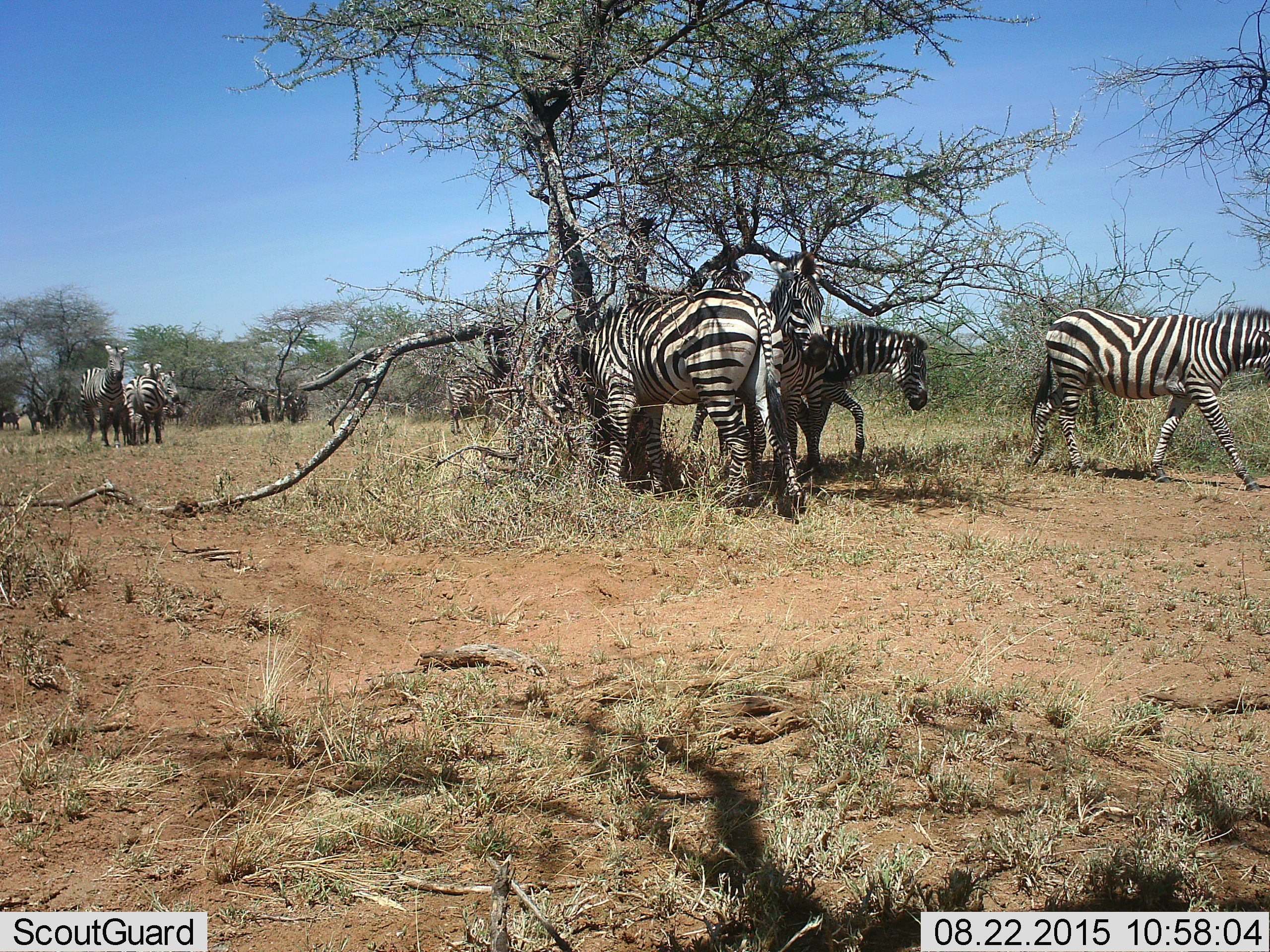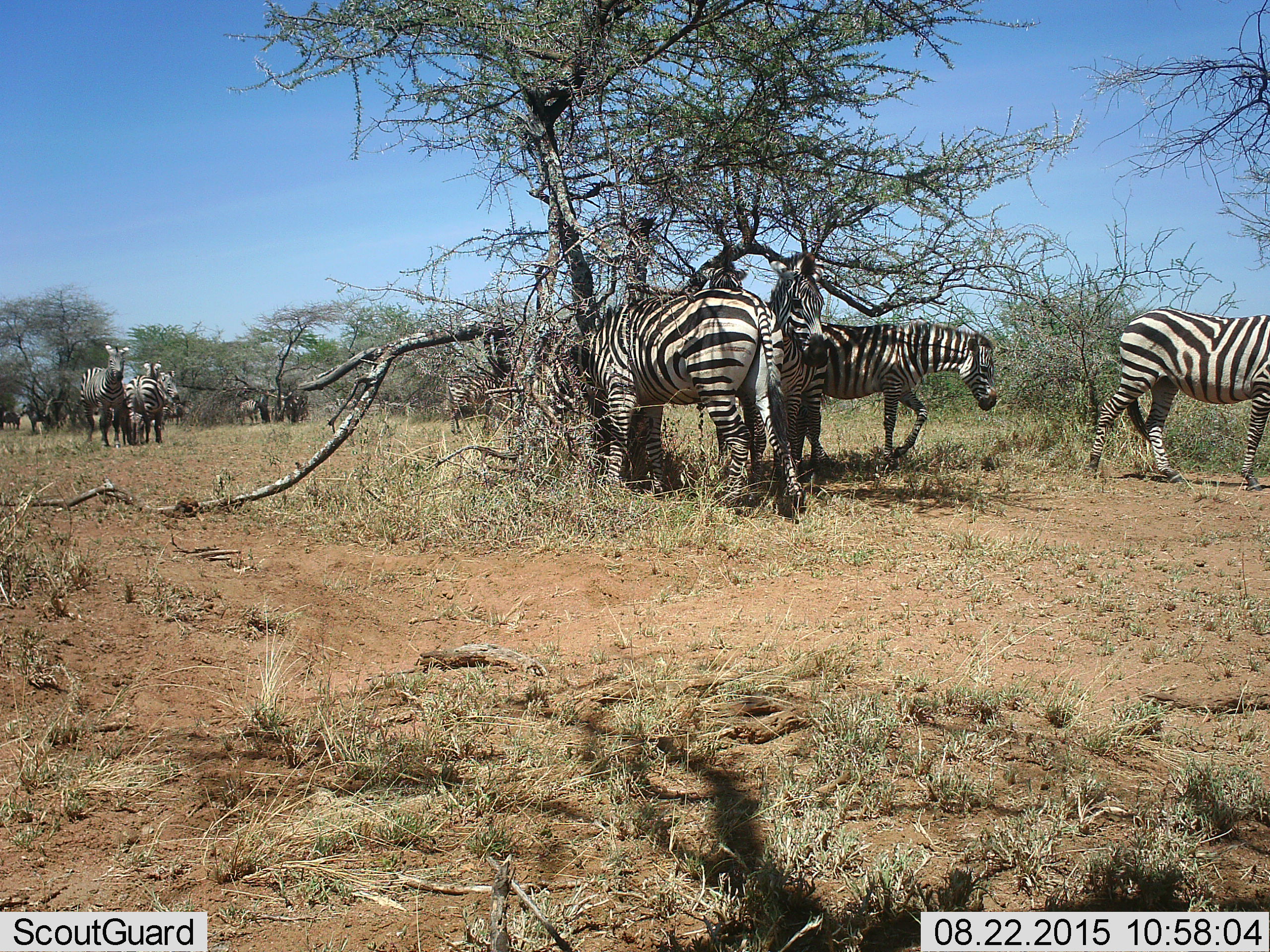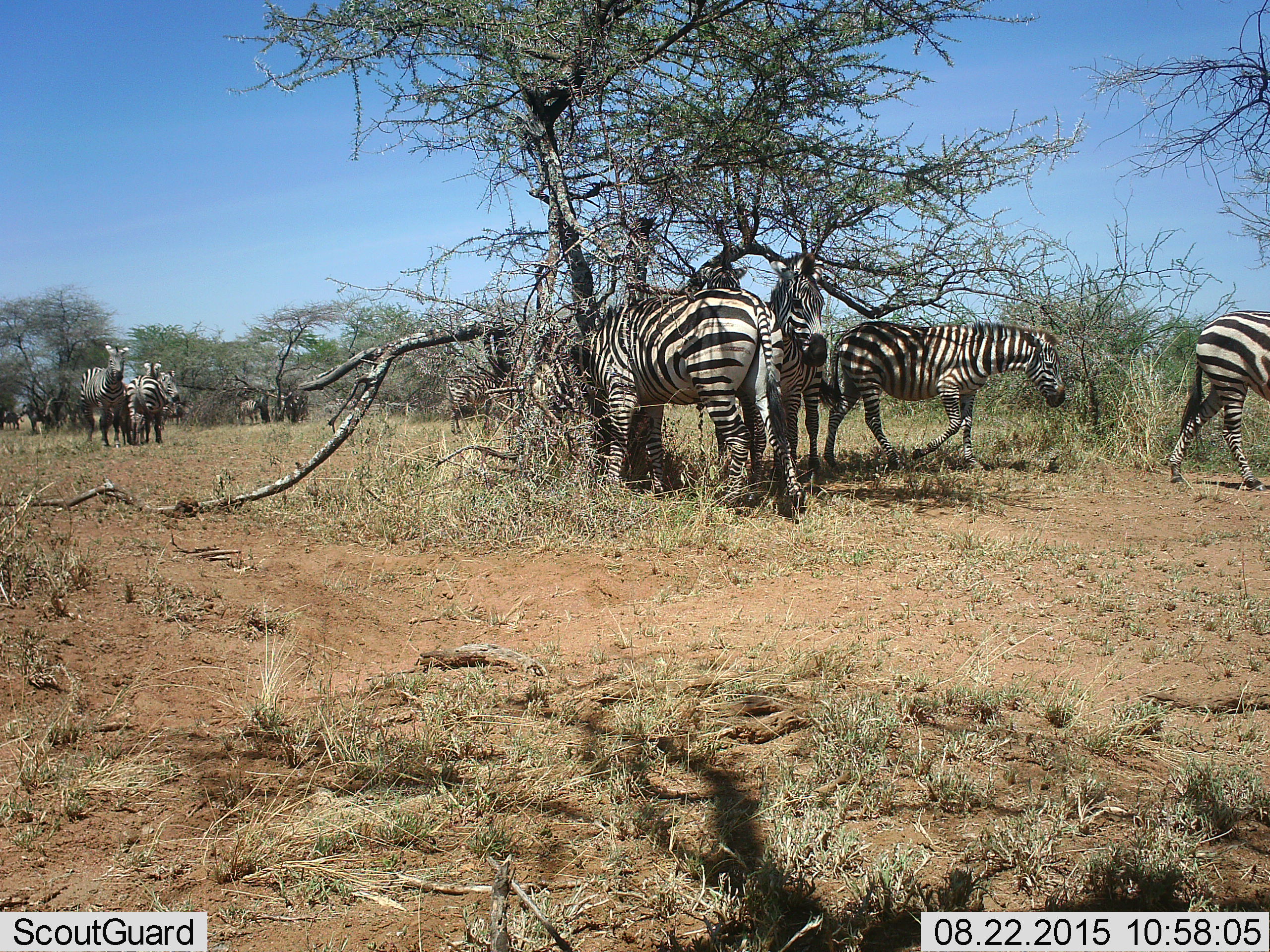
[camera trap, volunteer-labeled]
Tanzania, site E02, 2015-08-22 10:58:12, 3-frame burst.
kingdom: Animalia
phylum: Chordata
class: Mammalia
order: Perissodactyla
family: Equidae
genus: Equus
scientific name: Equus quagga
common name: plains zebra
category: zebra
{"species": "zebra (plains zebra) (Equus quagga)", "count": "11-50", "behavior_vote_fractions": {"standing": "68%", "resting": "5%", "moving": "63%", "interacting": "16%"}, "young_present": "16%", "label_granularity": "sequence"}